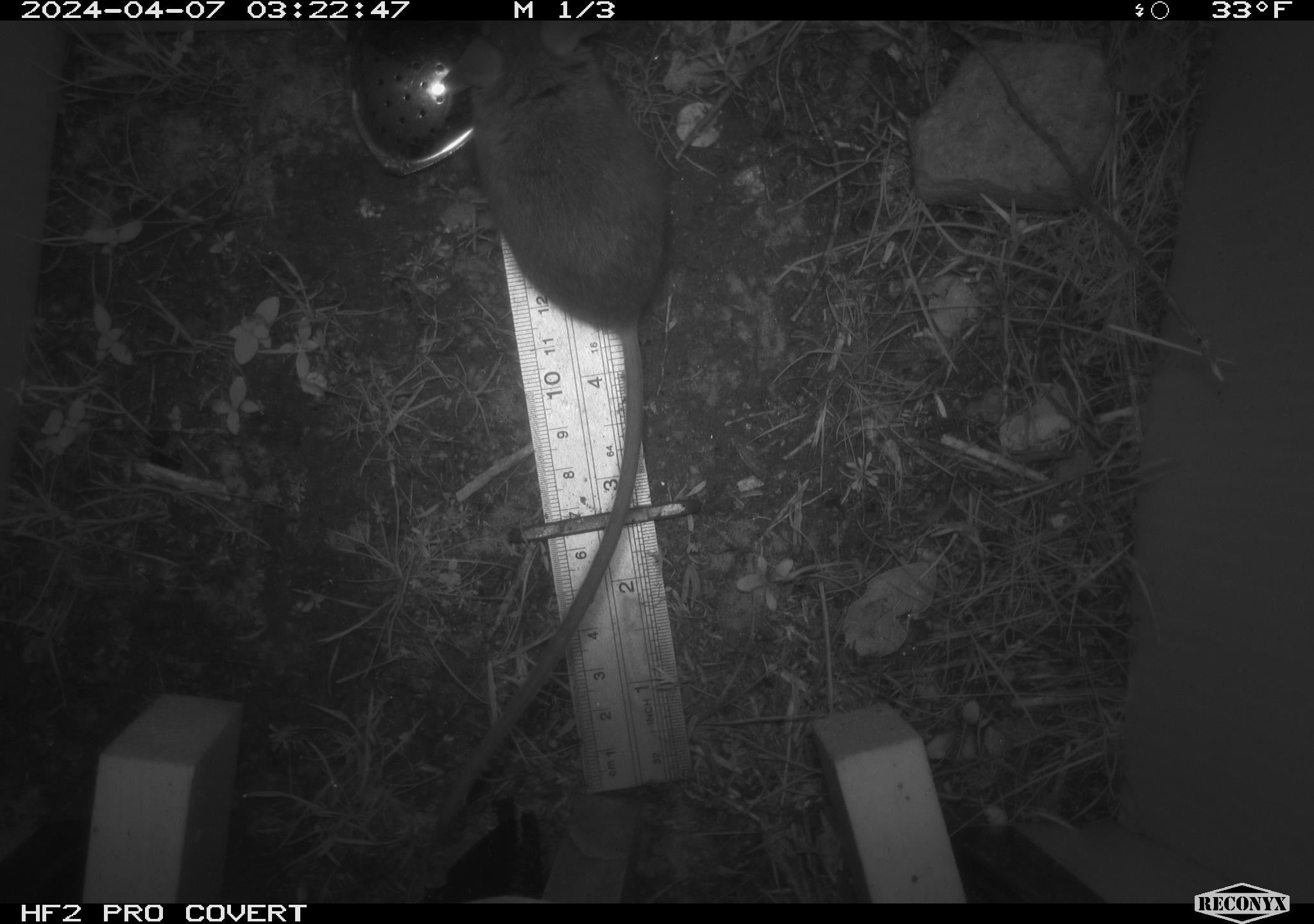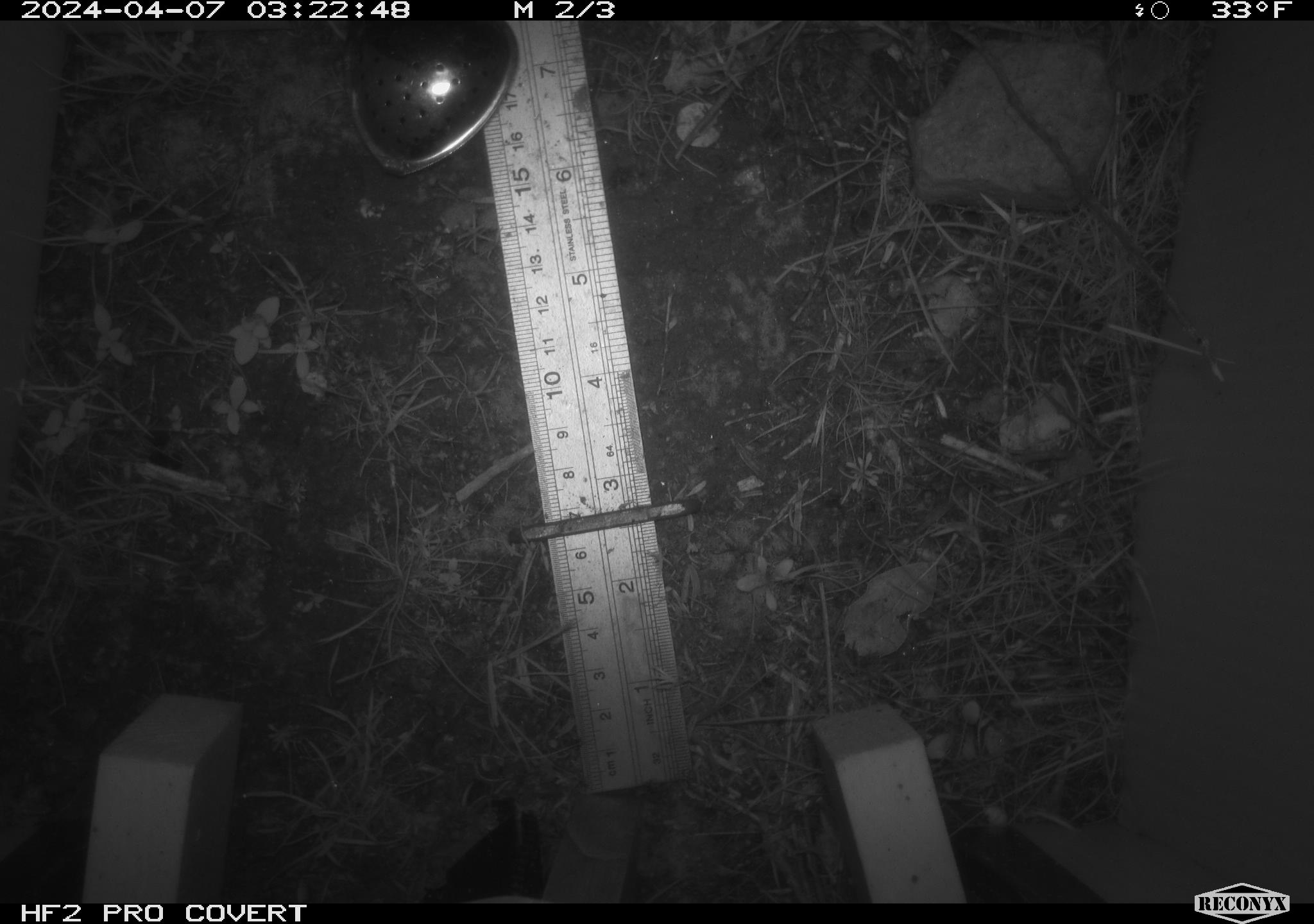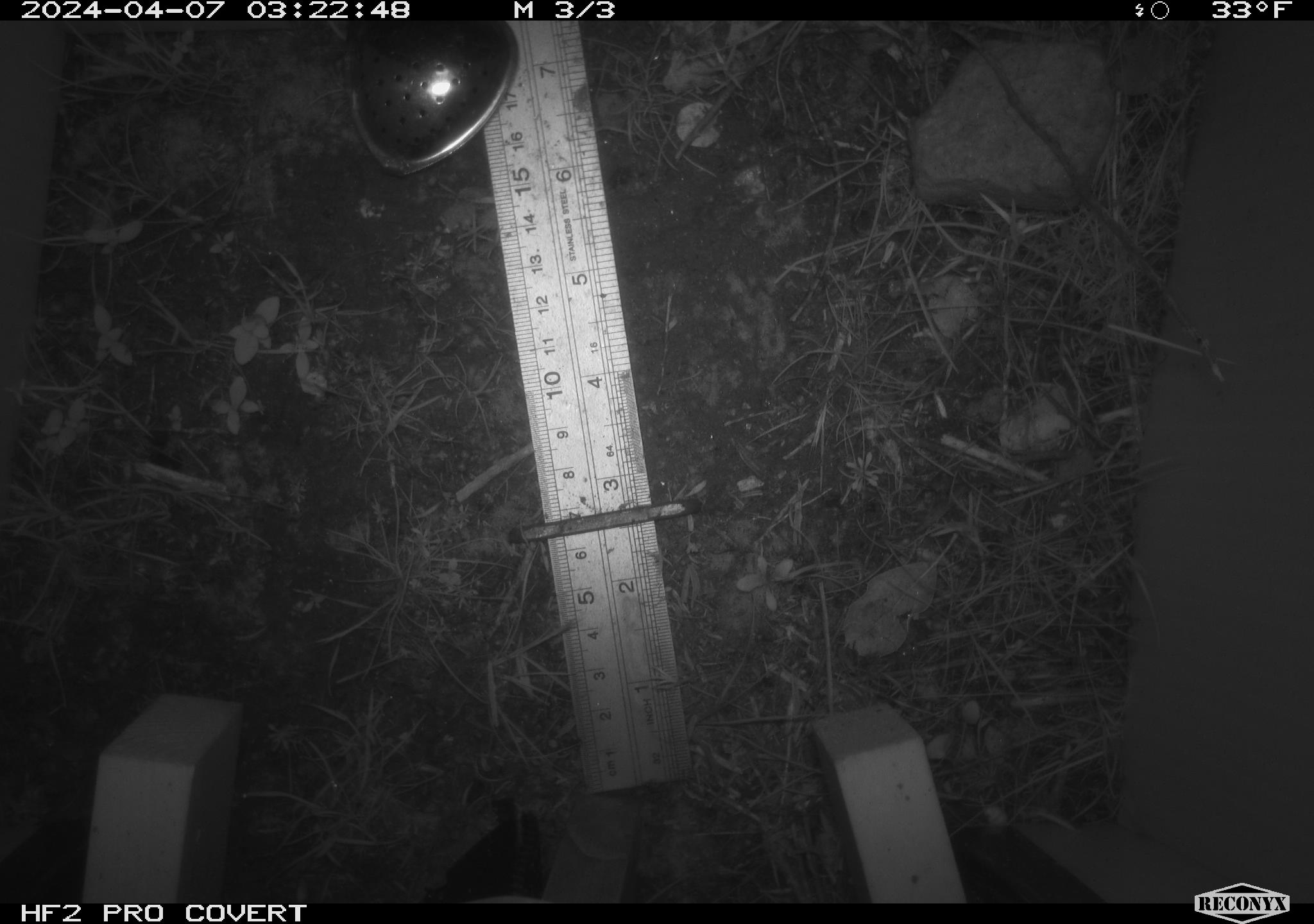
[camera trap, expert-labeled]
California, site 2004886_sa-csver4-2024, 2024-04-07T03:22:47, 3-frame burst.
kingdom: Animalia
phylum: Chordata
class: Mammalia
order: Rodentia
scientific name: Rodentia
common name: mouse species